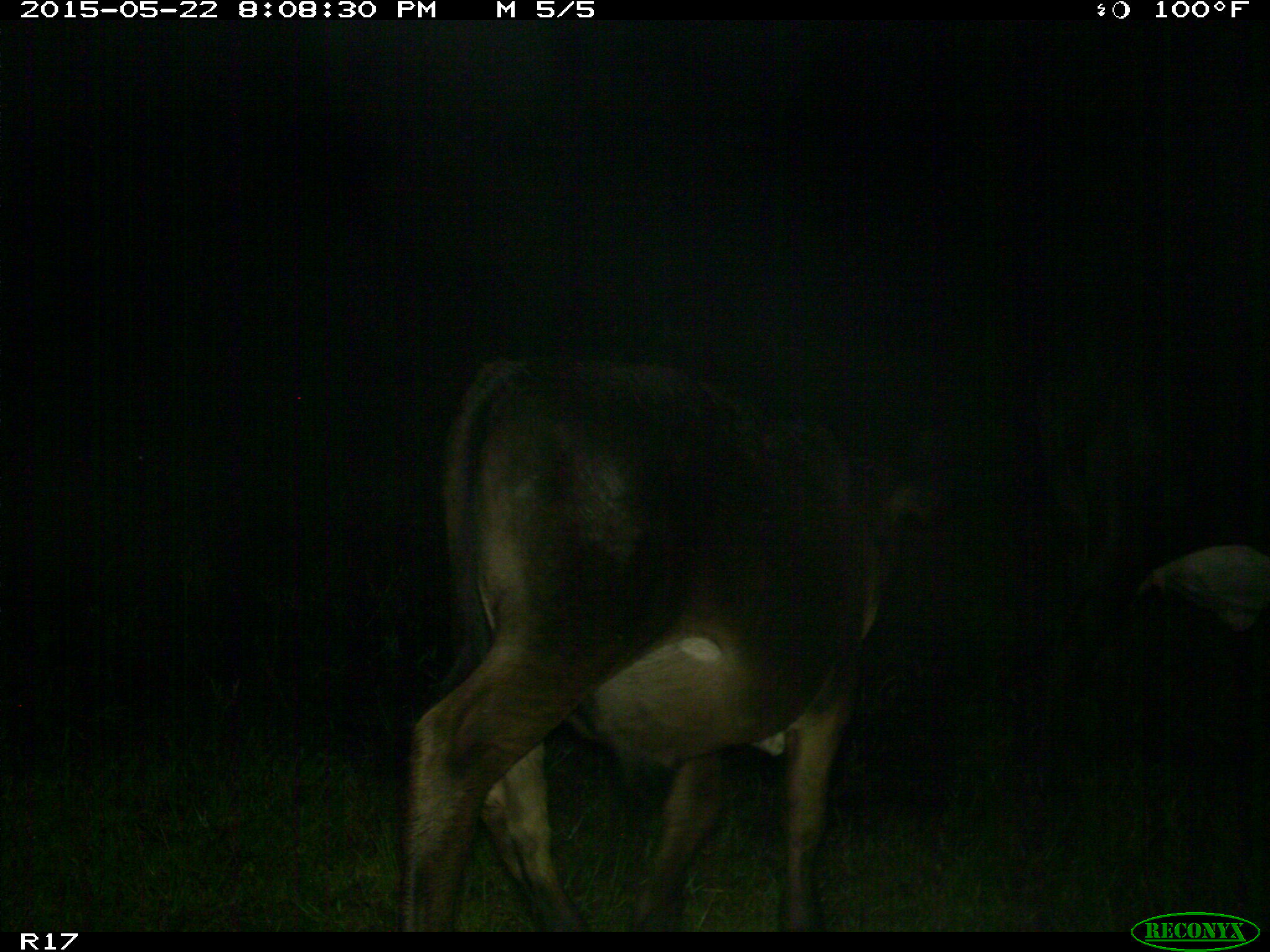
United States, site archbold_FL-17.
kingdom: Animalia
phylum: Chordata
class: Mammalia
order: Artiodactyla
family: Bovidae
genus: Bos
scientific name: Bos taurus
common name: domestic cow